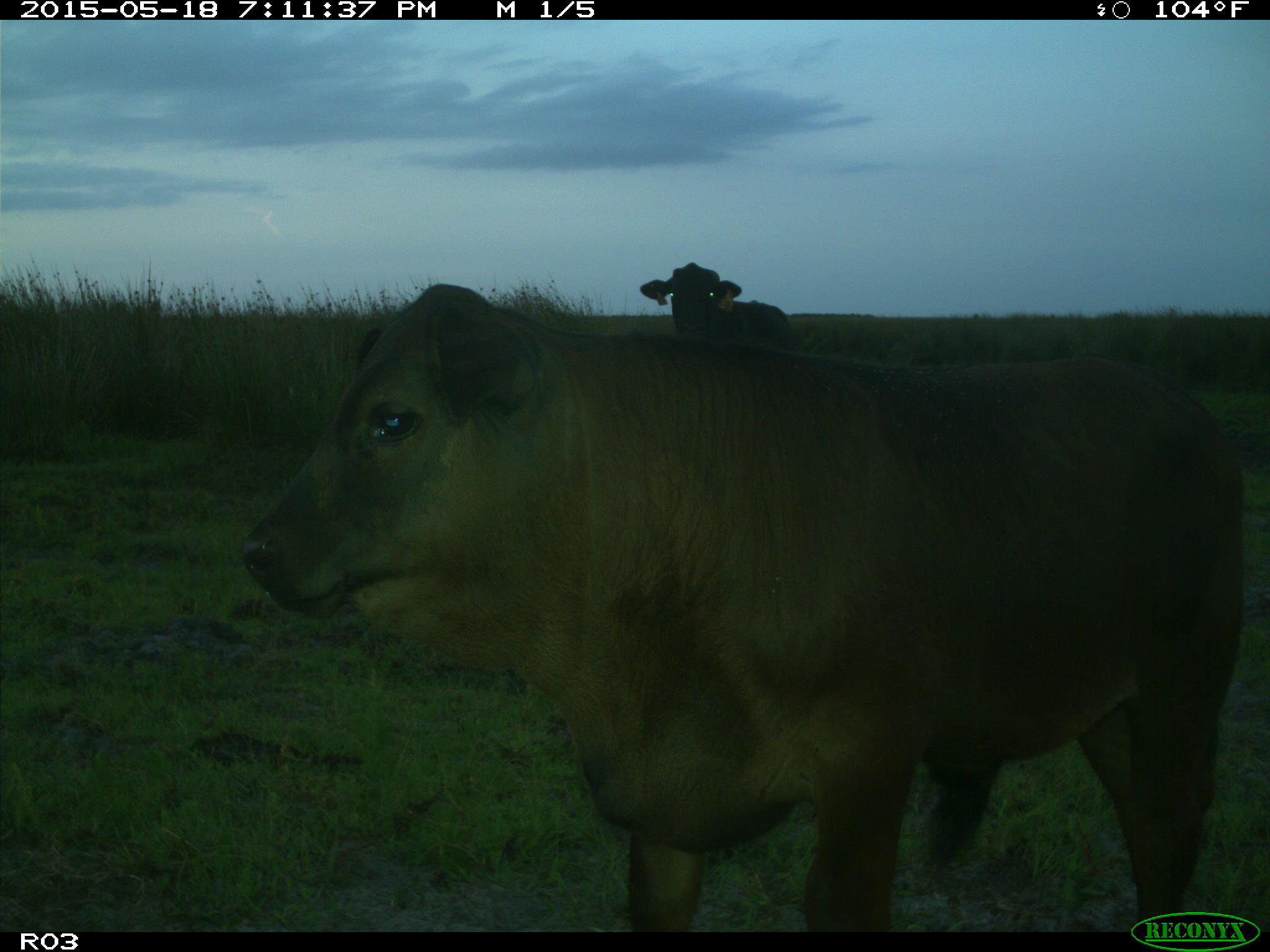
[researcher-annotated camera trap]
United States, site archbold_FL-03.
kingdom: Animalia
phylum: Chordata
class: Mammalia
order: Artiodactyla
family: Bovidae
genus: Bos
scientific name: Bos taurus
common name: domestic cow